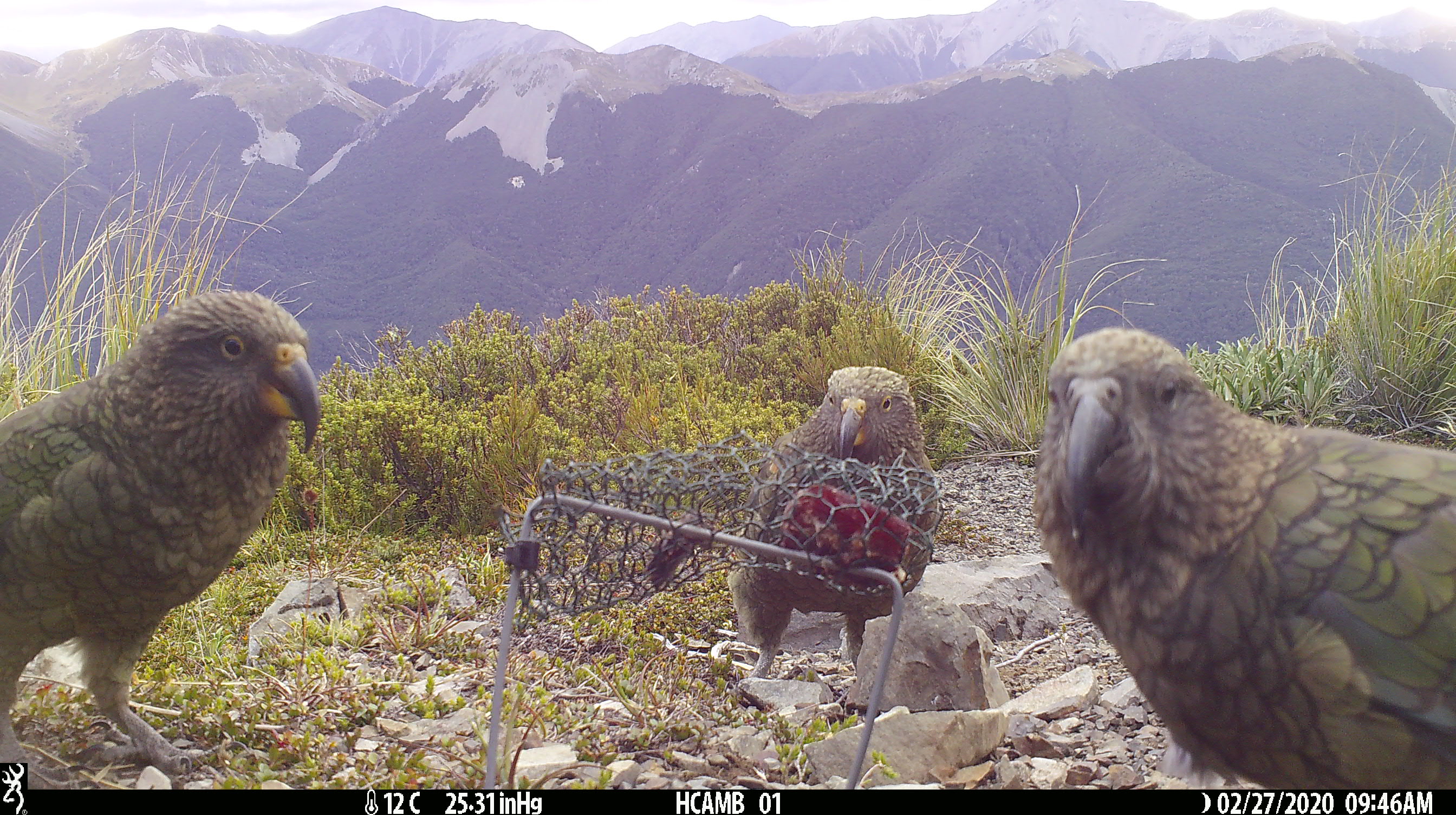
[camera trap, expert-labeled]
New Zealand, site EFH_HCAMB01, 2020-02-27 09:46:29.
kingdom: Animalia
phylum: Chordata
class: Aves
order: Psittaciformes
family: Strigopidae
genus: Nestor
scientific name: Nestor notabilis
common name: kea